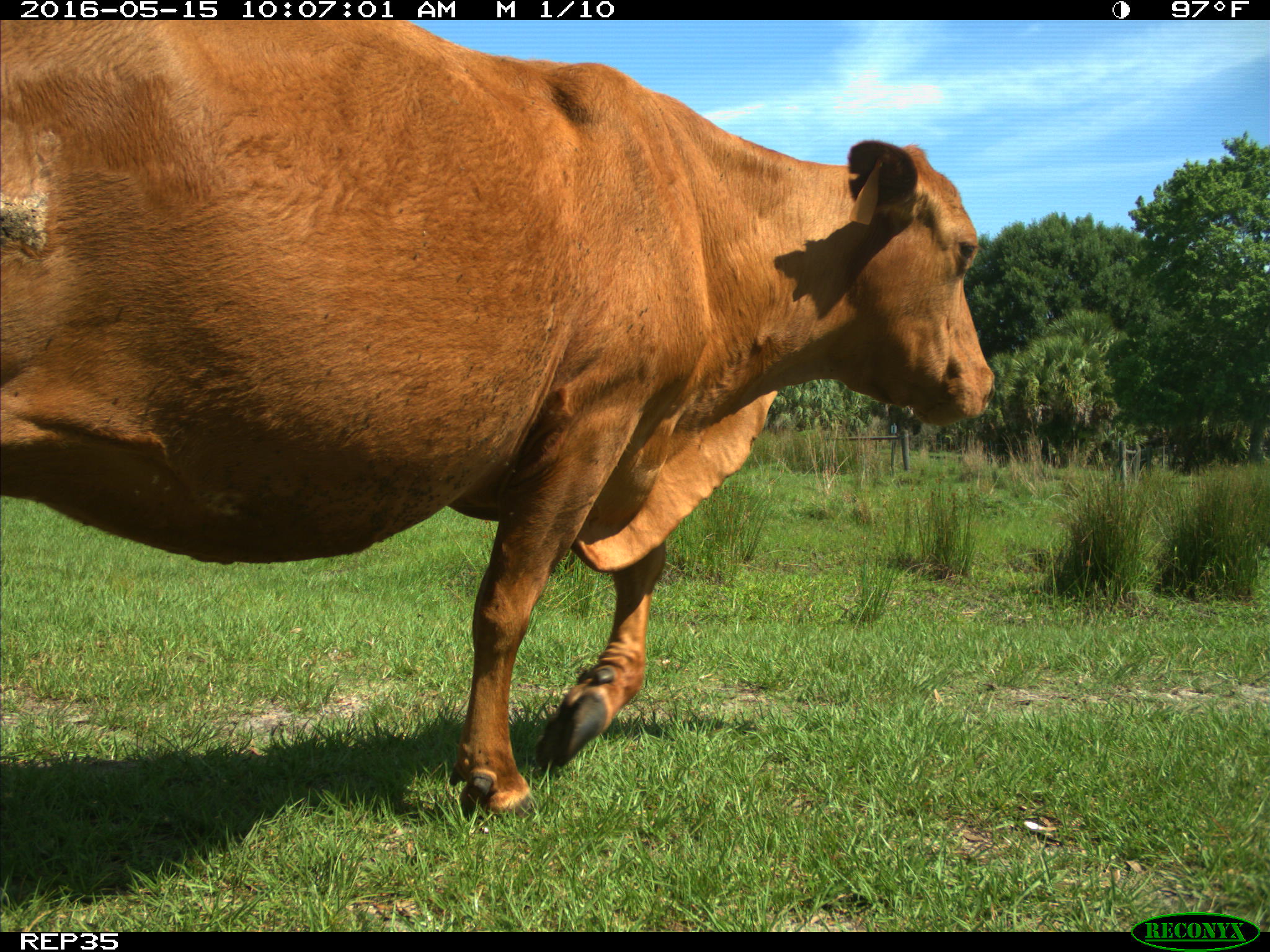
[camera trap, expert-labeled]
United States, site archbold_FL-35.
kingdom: Animalia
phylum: Chordata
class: Mammalia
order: Artiodactyla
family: Bovidae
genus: Bos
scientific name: Bos taurus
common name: domestic cow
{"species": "Bos taurus (domestic cow)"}